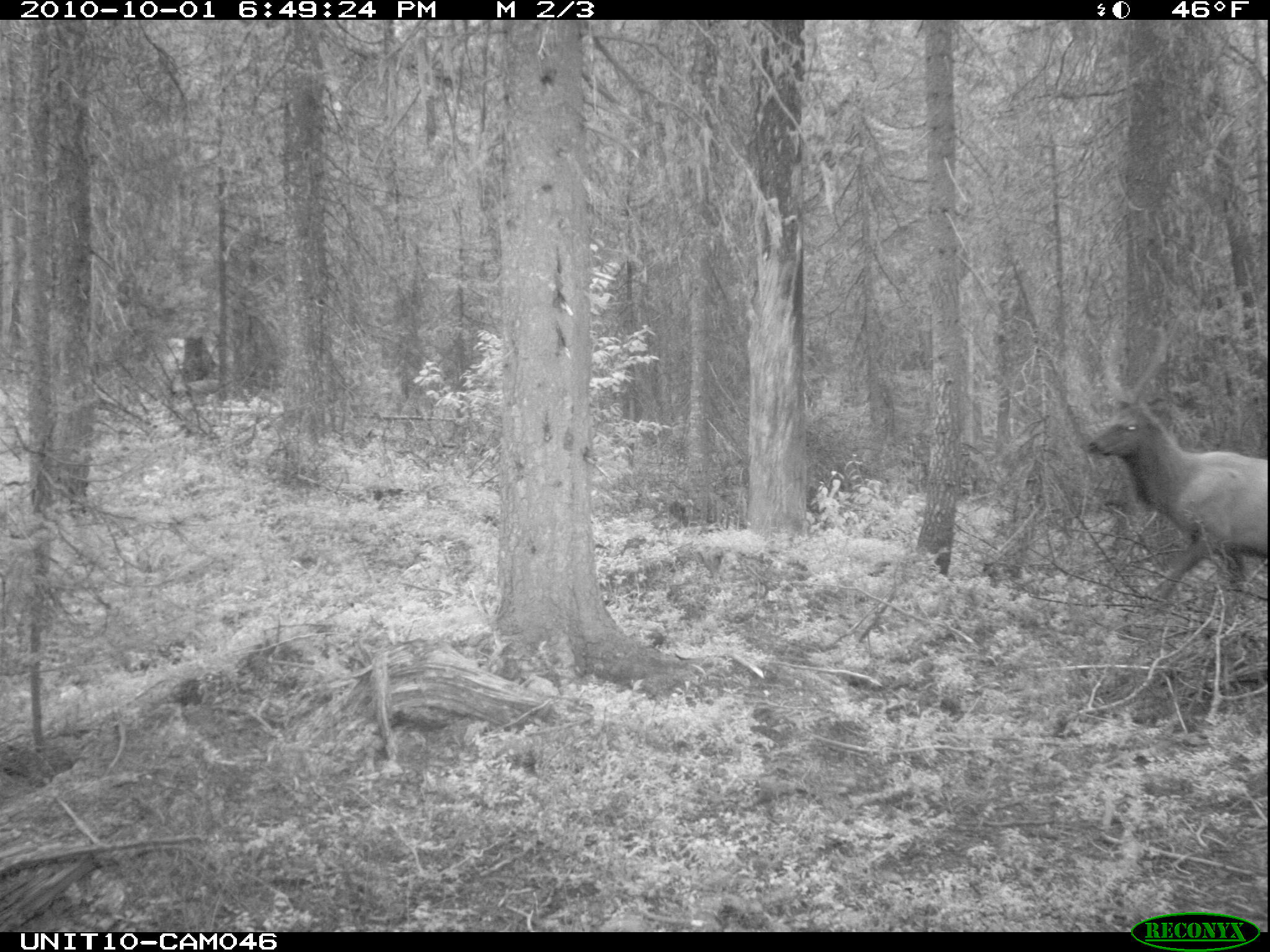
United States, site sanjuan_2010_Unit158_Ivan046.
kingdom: Animalia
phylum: Chordata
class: Mammalia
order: Artiodactyla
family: Cervidae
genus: Cervus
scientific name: Cervus elaphus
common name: red deer